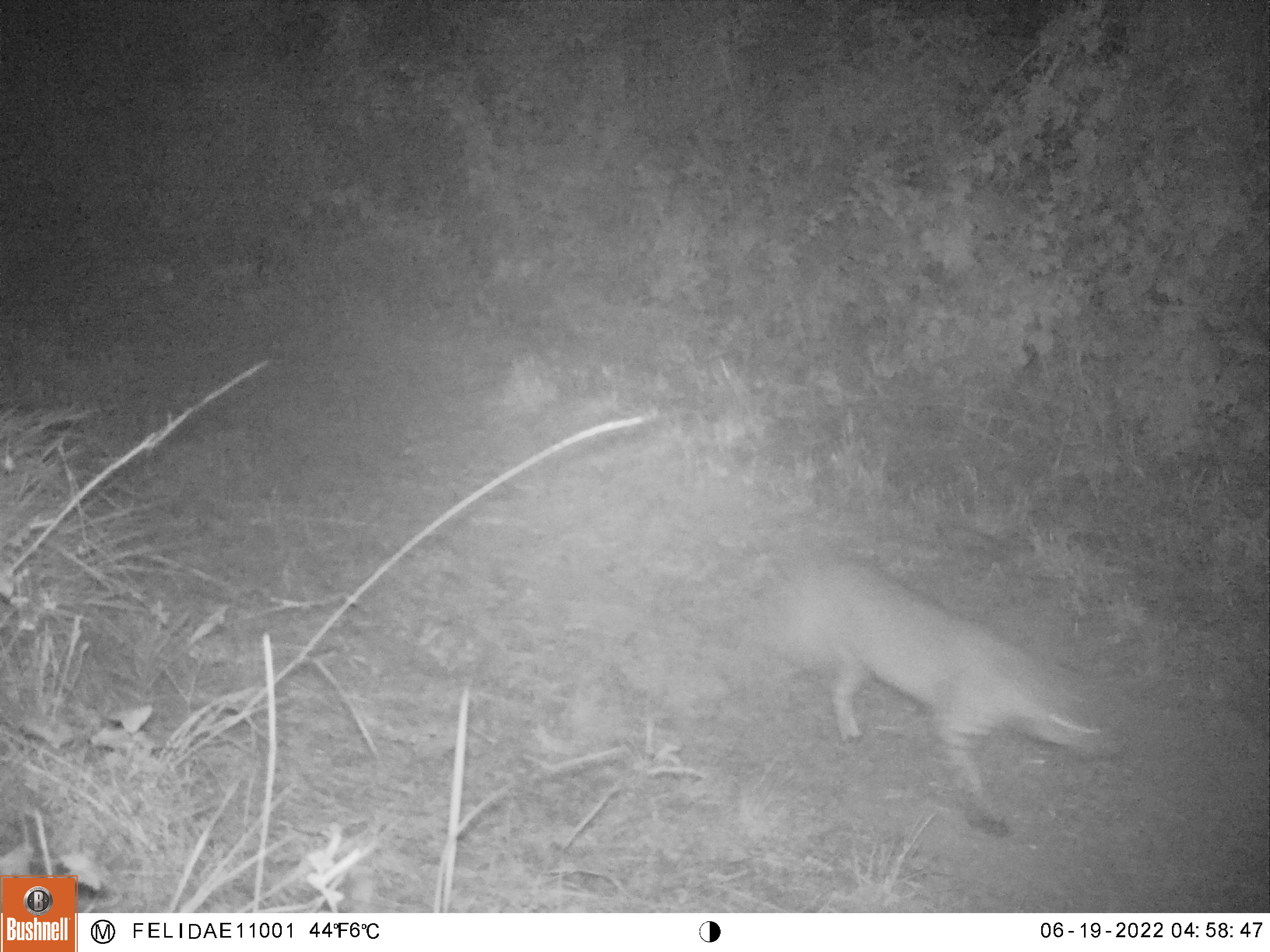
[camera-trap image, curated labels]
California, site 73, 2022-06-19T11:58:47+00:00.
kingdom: Animalia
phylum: Chordata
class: Mammalia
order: Carnivora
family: Felidae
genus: Lynx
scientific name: Lynx rufus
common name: bobcat